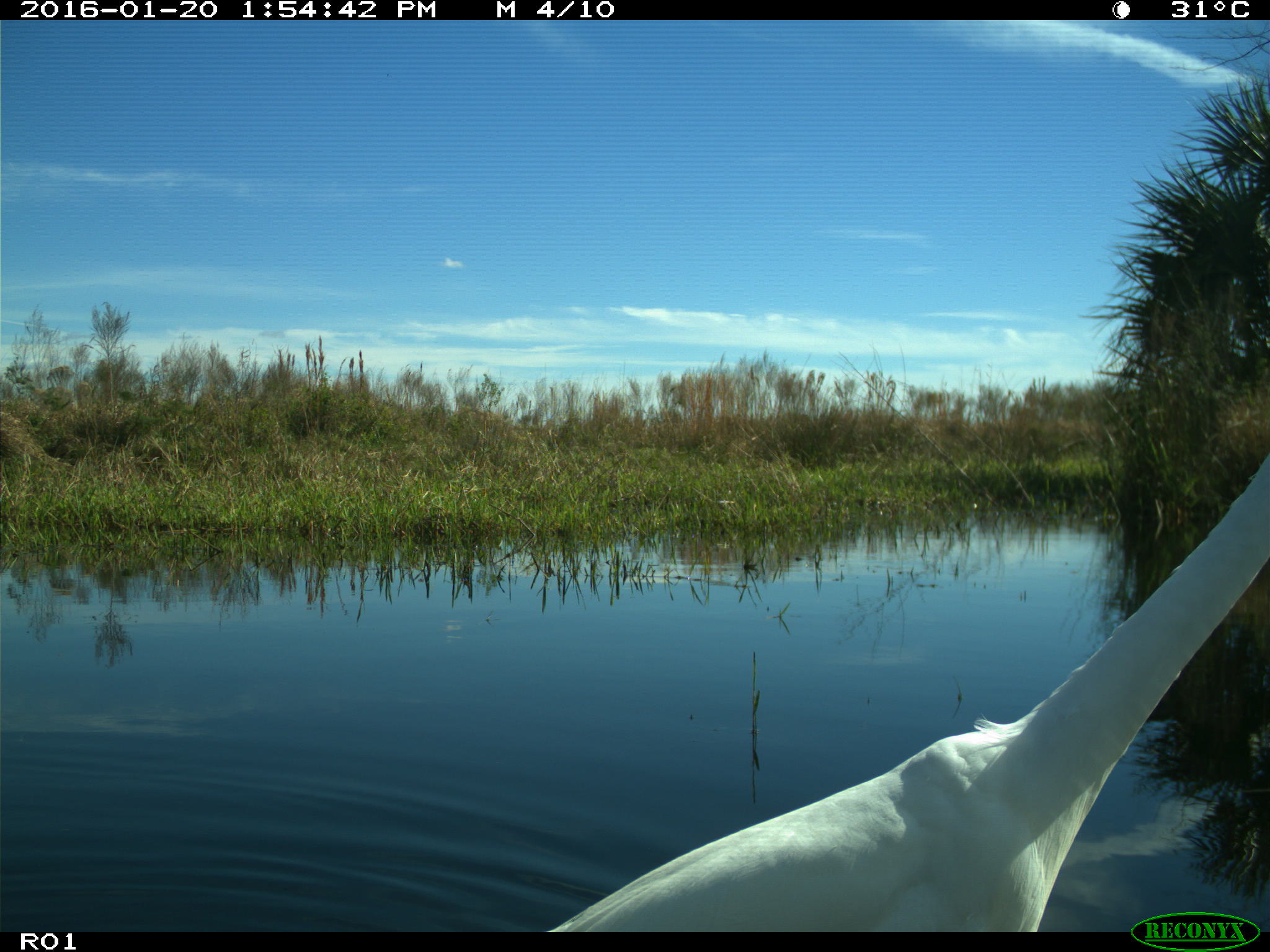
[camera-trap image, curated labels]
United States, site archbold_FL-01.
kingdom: Animalia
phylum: Chordata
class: Aves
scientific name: Aves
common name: birds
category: unidentified bird